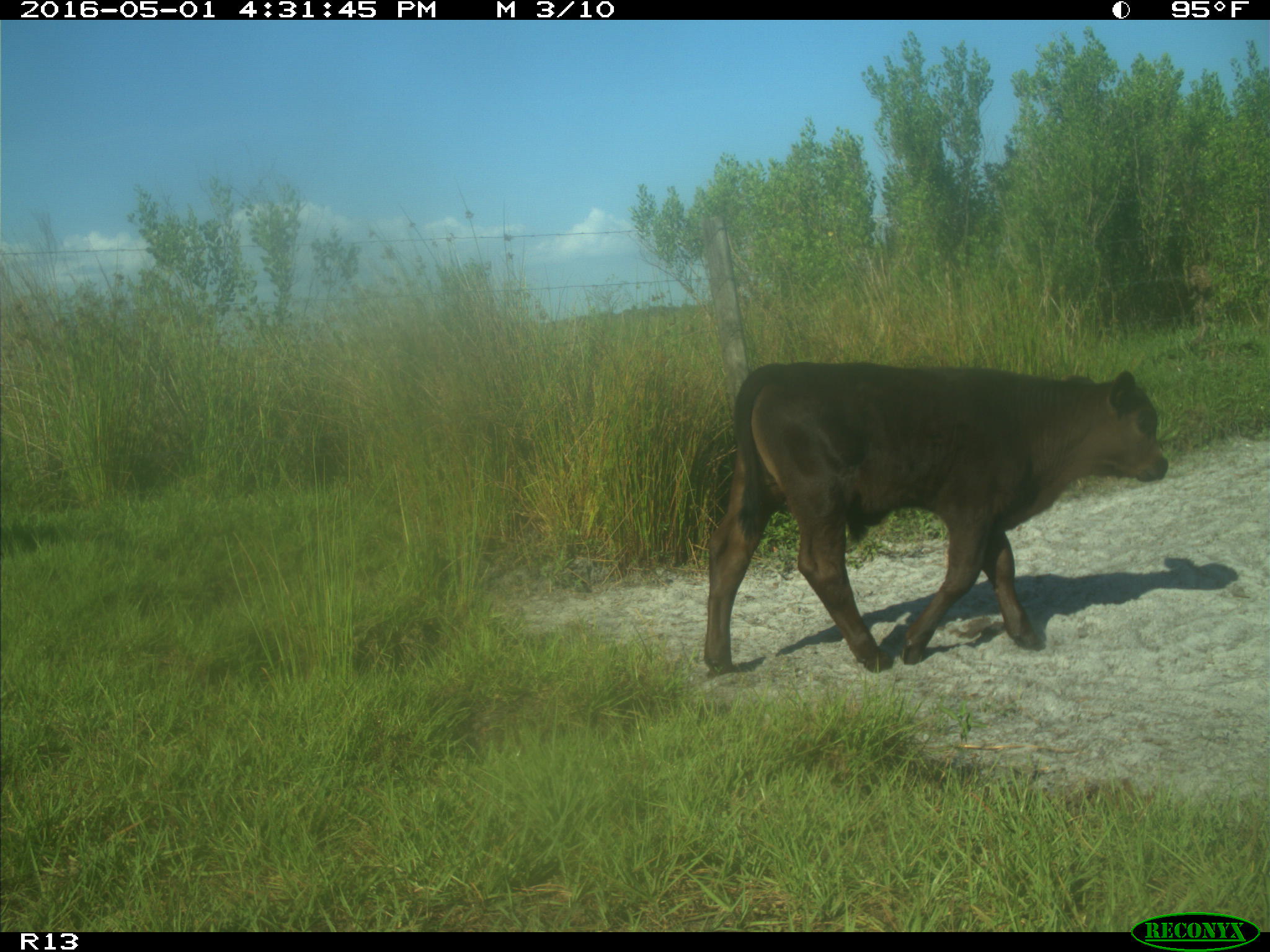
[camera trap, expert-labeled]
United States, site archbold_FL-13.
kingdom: Animalia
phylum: Chordata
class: Mammalia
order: Artiodactyla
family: Bovidae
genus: Bos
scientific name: Bos taurus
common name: domestic cow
Bos taurus (domestic cow).